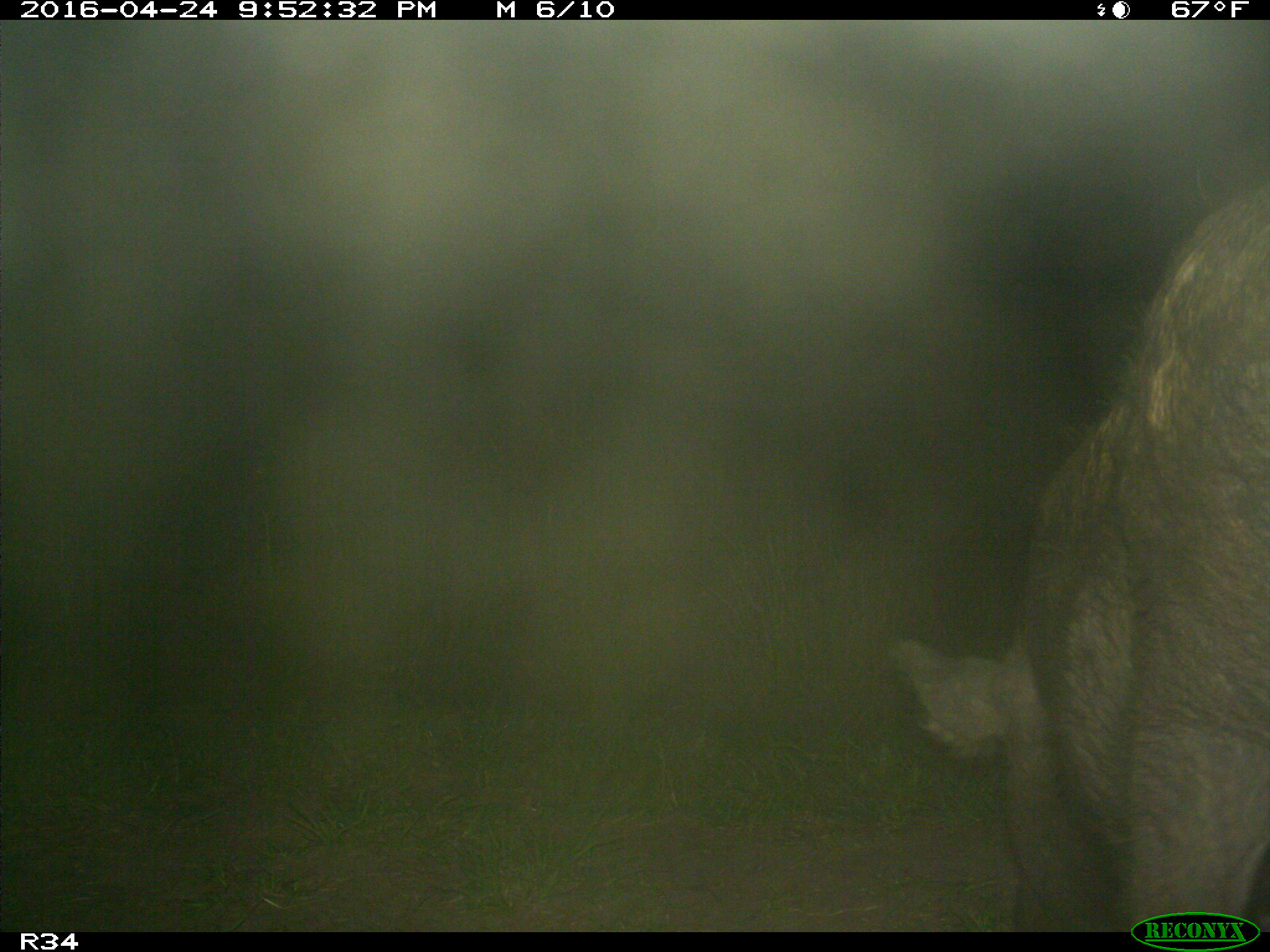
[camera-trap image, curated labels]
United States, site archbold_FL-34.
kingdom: Animalia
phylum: Chordata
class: Mammalia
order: Artiodactyla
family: Suidae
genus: Sus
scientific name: Sus scrofa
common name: wild boar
Sus scrofa (wild boar).